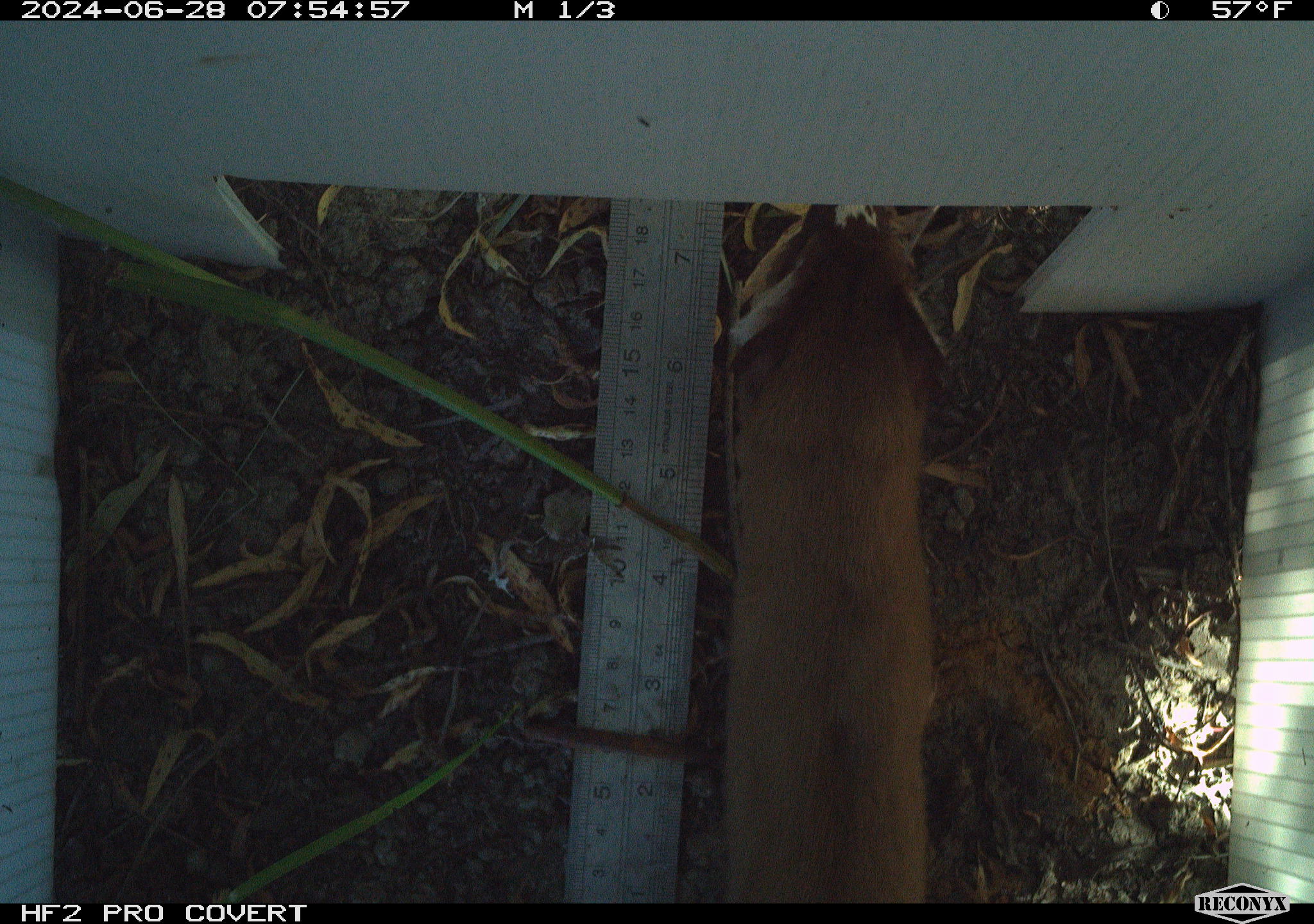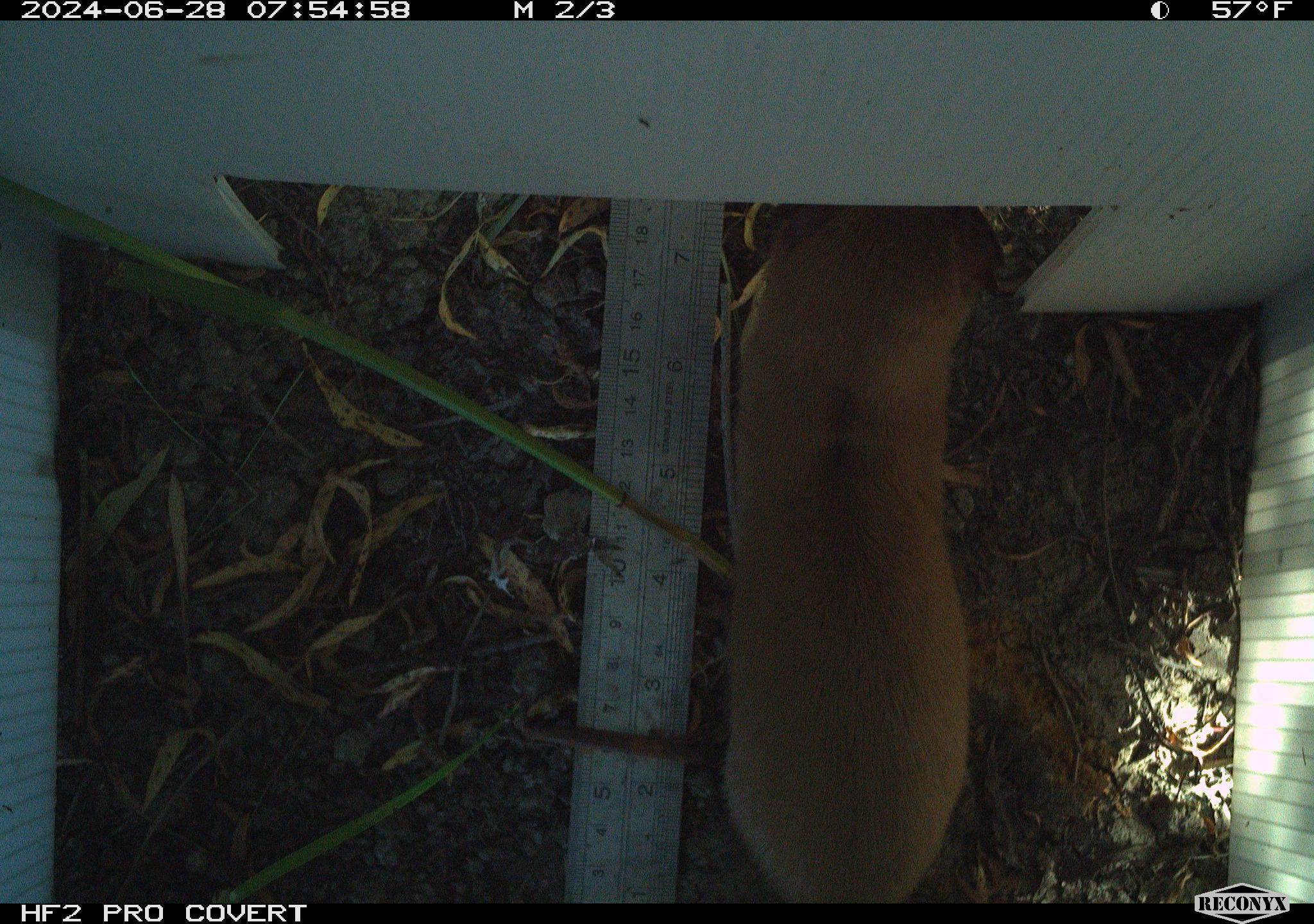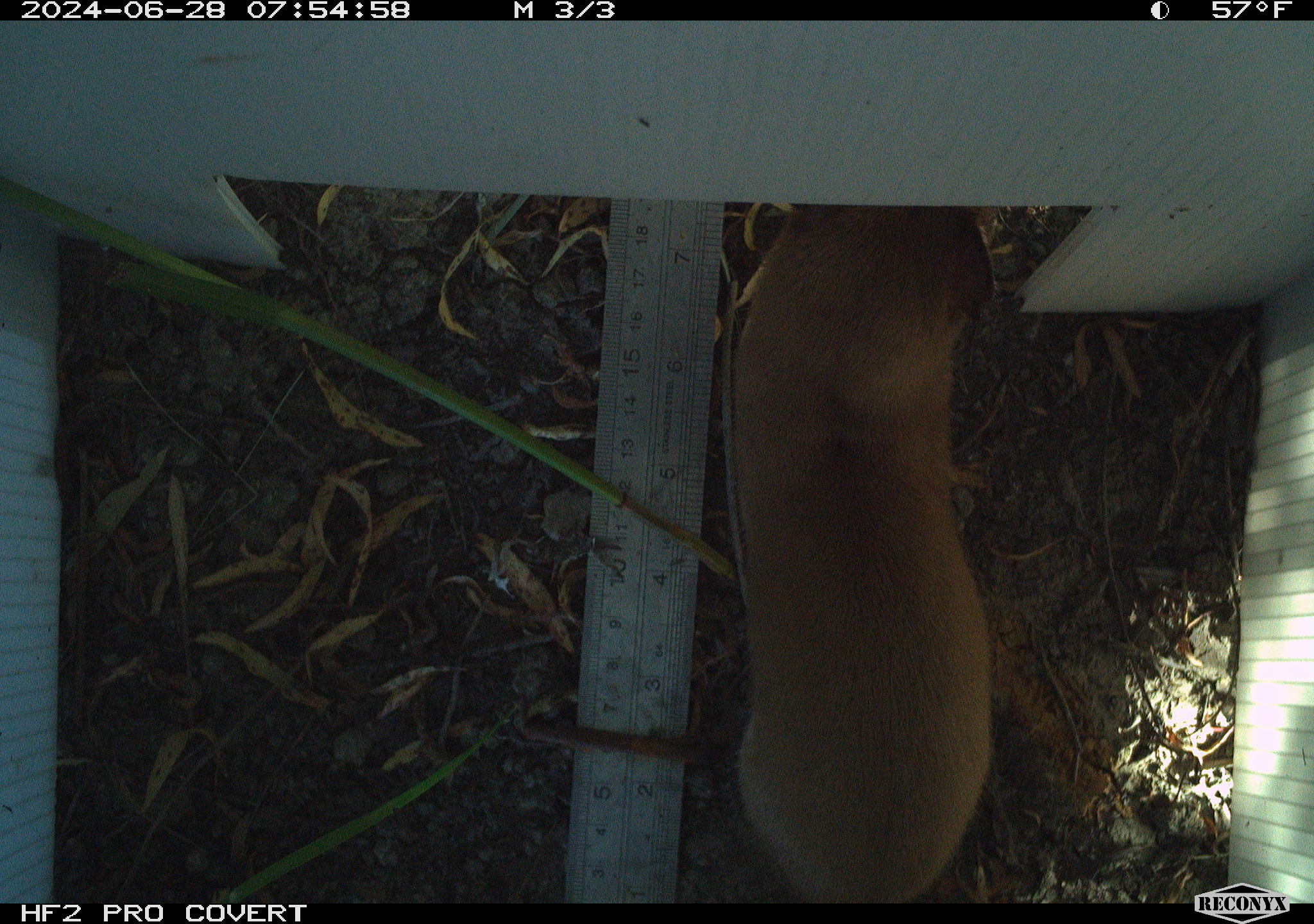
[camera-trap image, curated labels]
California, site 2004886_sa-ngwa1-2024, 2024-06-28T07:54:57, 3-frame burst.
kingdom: Animalia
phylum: Chordata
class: Mammalia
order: Carnivora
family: Mustelidae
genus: Neogale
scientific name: Neogale frenata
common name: long-tailed weasel